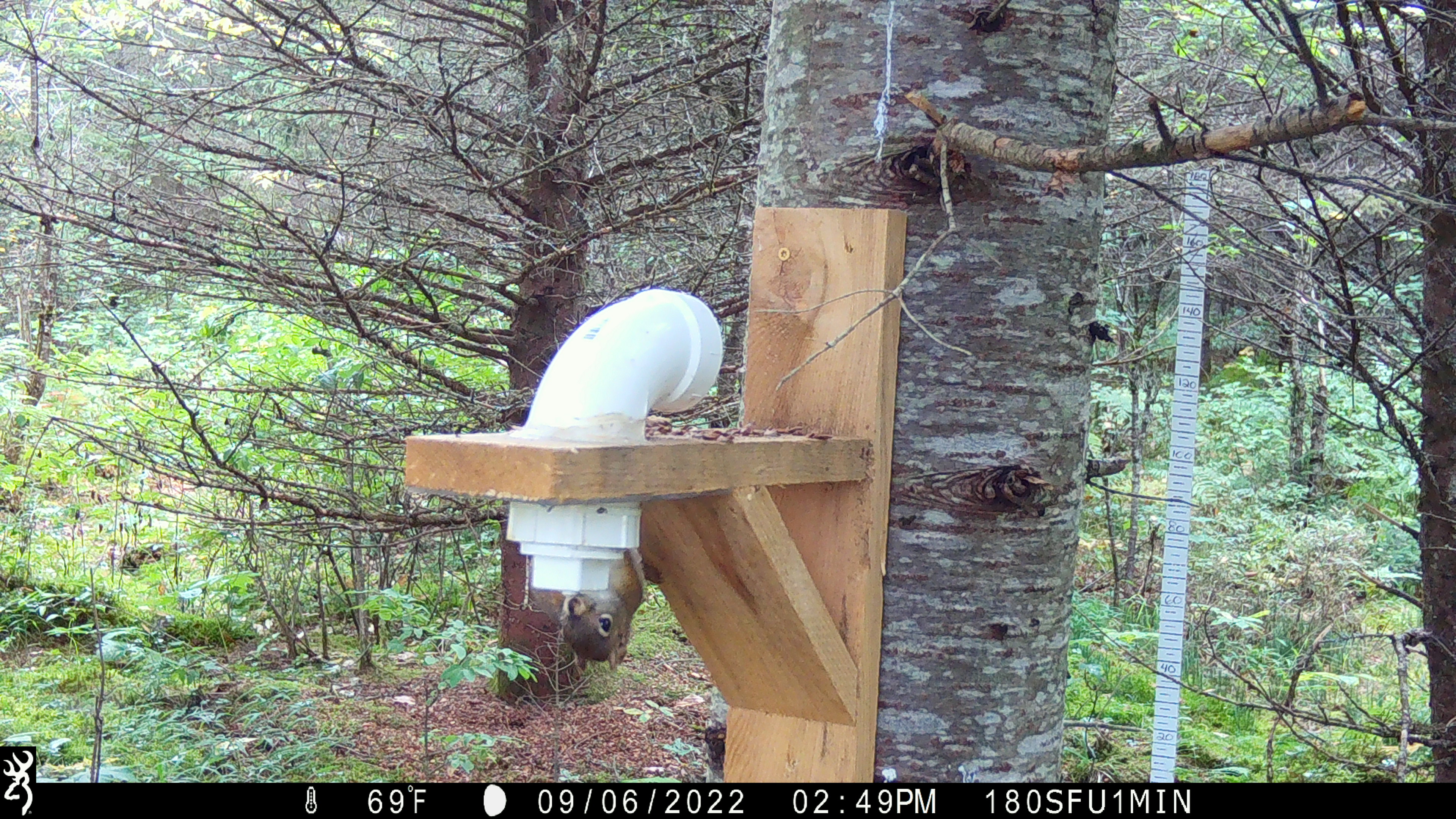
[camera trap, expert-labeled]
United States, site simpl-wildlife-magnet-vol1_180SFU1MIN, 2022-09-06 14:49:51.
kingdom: Animalia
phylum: Chordata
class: Mammalia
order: Rodentia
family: Sciuridae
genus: Tamiasciurus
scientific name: Tamiasciurus hudsonicus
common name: red squirrel